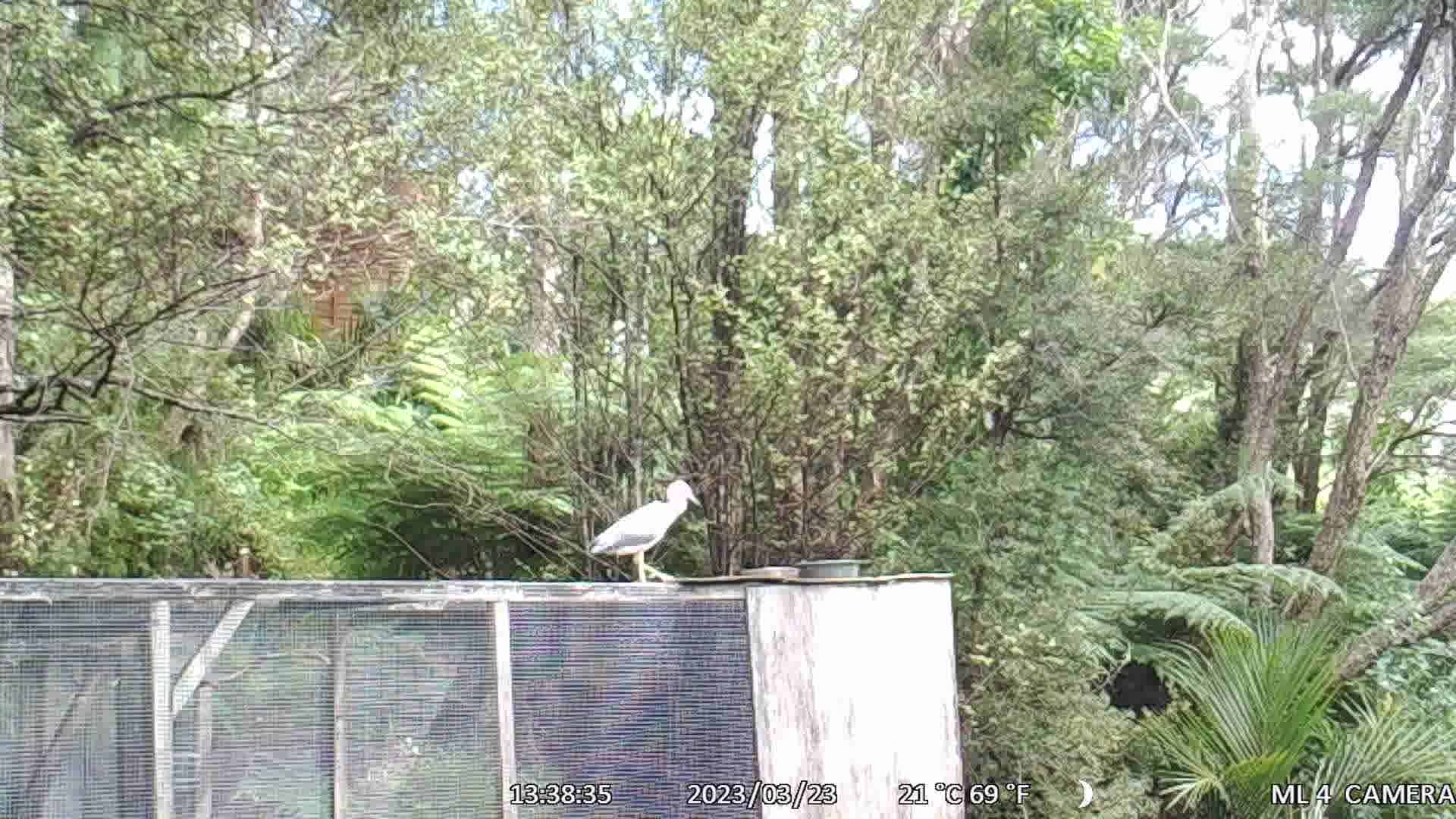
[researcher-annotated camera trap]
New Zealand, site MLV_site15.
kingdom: Animalia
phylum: Chordata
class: Aves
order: Pelecaniformes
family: Ardeidae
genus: Egretta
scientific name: Egretta novaehollandiae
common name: white-faced heron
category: white faced heron